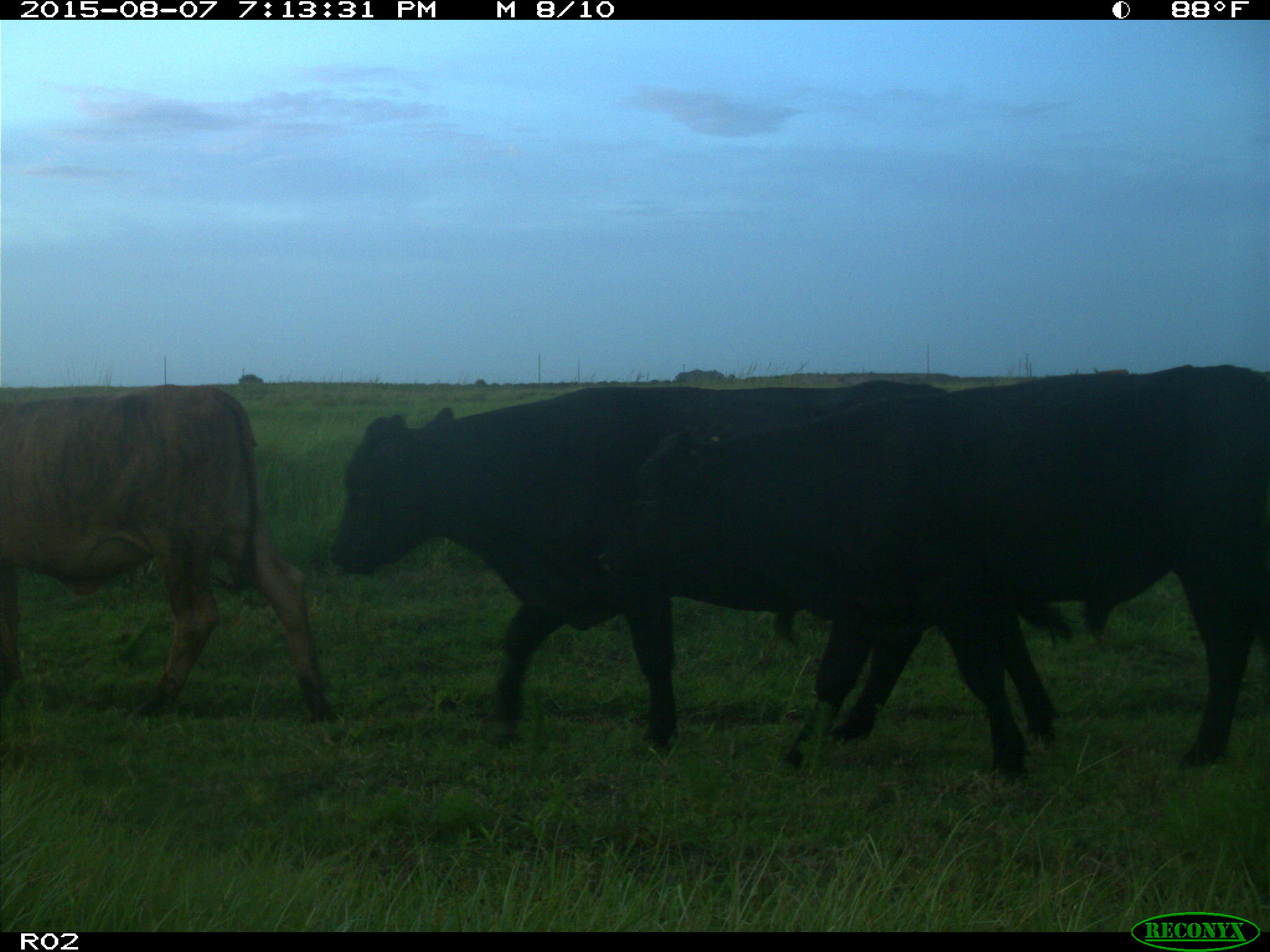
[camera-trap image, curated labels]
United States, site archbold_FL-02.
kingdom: Animalia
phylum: Chordata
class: Mammalia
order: Artiodactyla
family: Bovidae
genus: Bos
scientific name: Bos taurus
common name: domestic cow